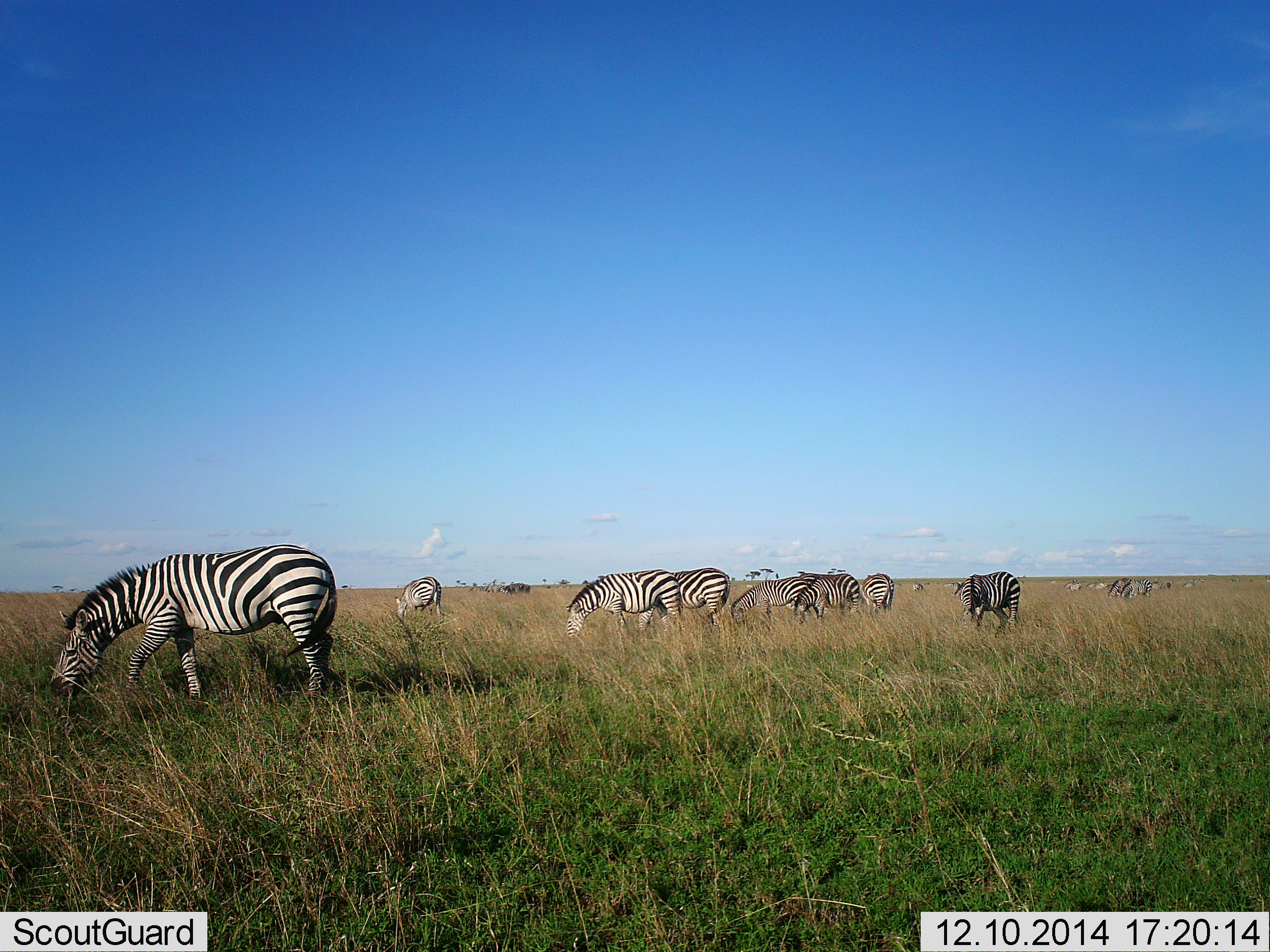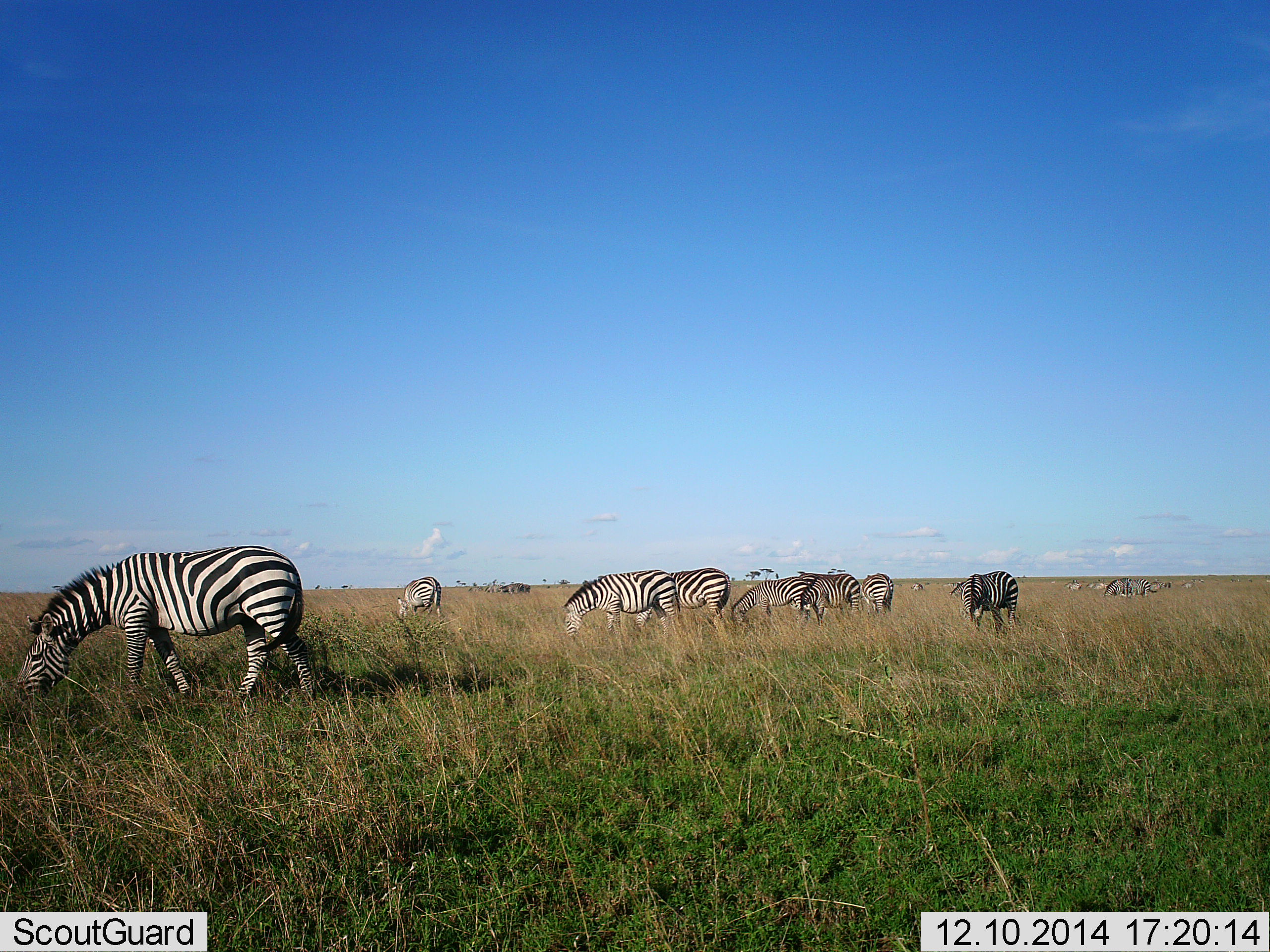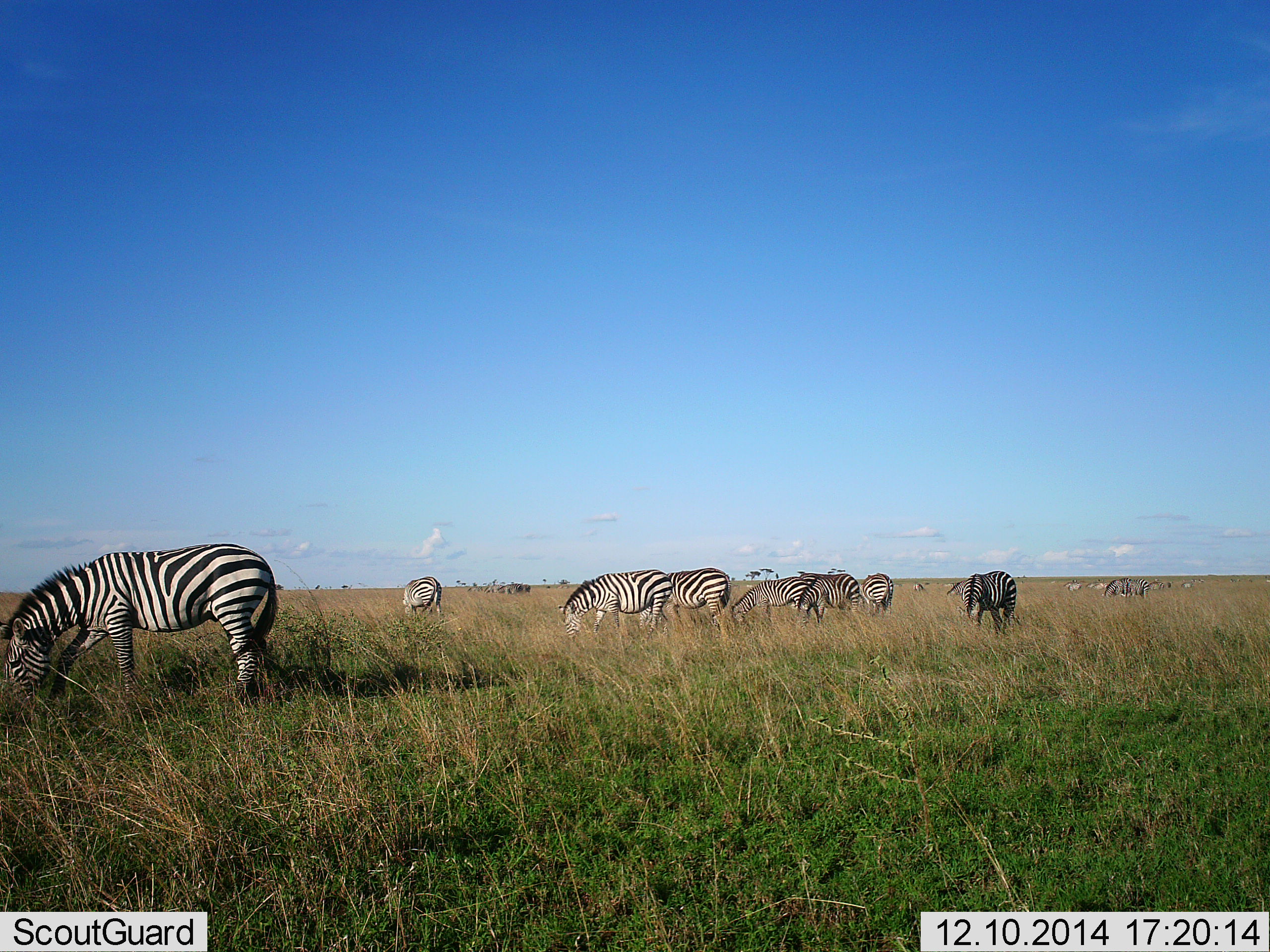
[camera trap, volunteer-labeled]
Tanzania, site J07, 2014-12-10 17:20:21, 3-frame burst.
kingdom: Animalia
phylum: Chordata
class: Mammalia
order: Perissodactyla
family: Equidae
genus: Equus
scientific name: Equus quagga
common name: plains zebra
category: zebra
Zebra (plains zebra) (Equus quagga), count 11-50. Behavior (volunteer vote fractions): standing 30%, resting 0%, moving 0%, interacting 0%. Young present (vote fraction): 0%. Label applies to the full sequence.